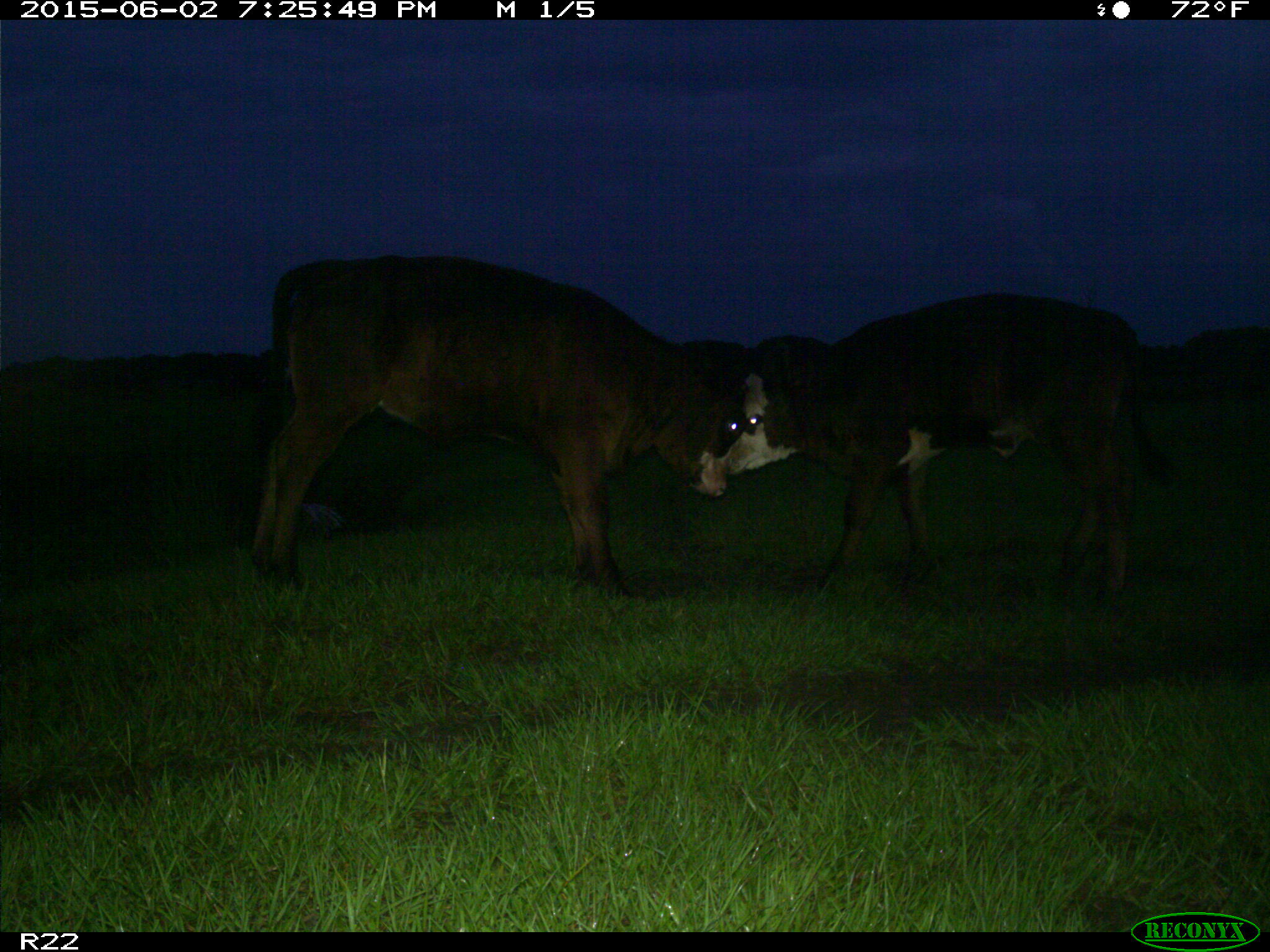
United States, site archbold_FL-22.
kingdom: Animalia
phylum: Chordata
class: Mammalia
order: Artiodactyla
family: Bovidae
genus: Bos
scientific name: Bos taurus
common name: domestic cow